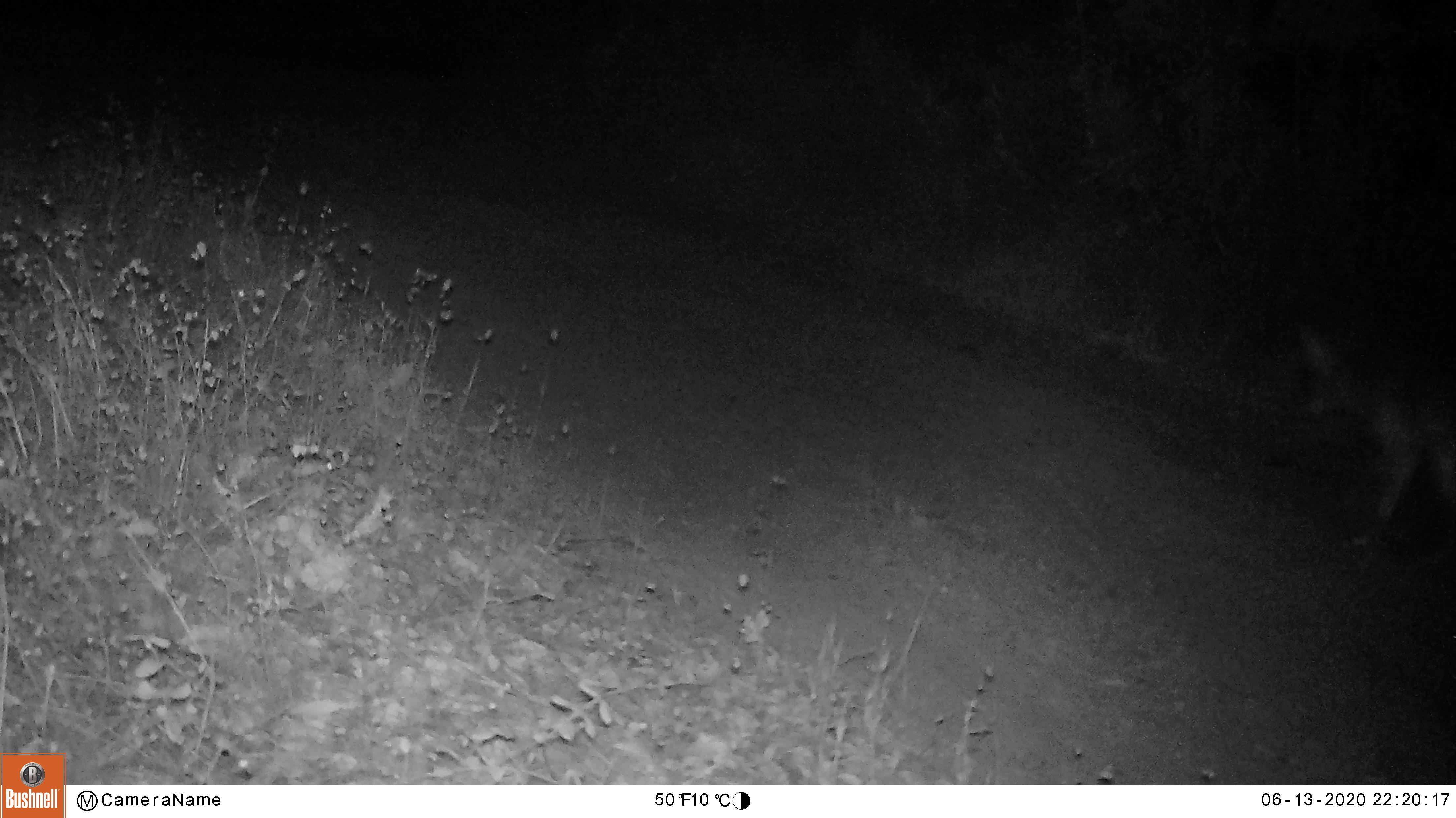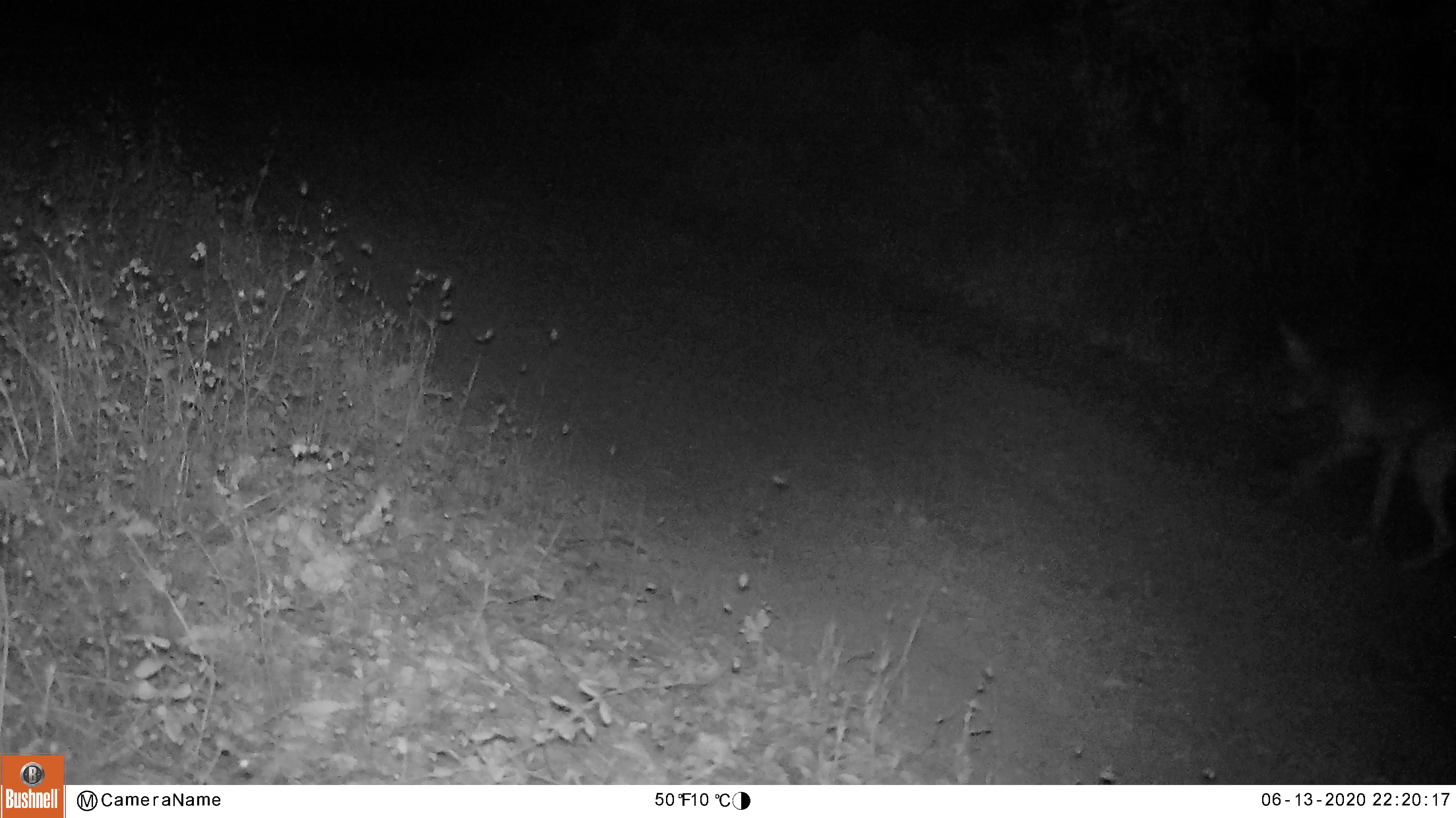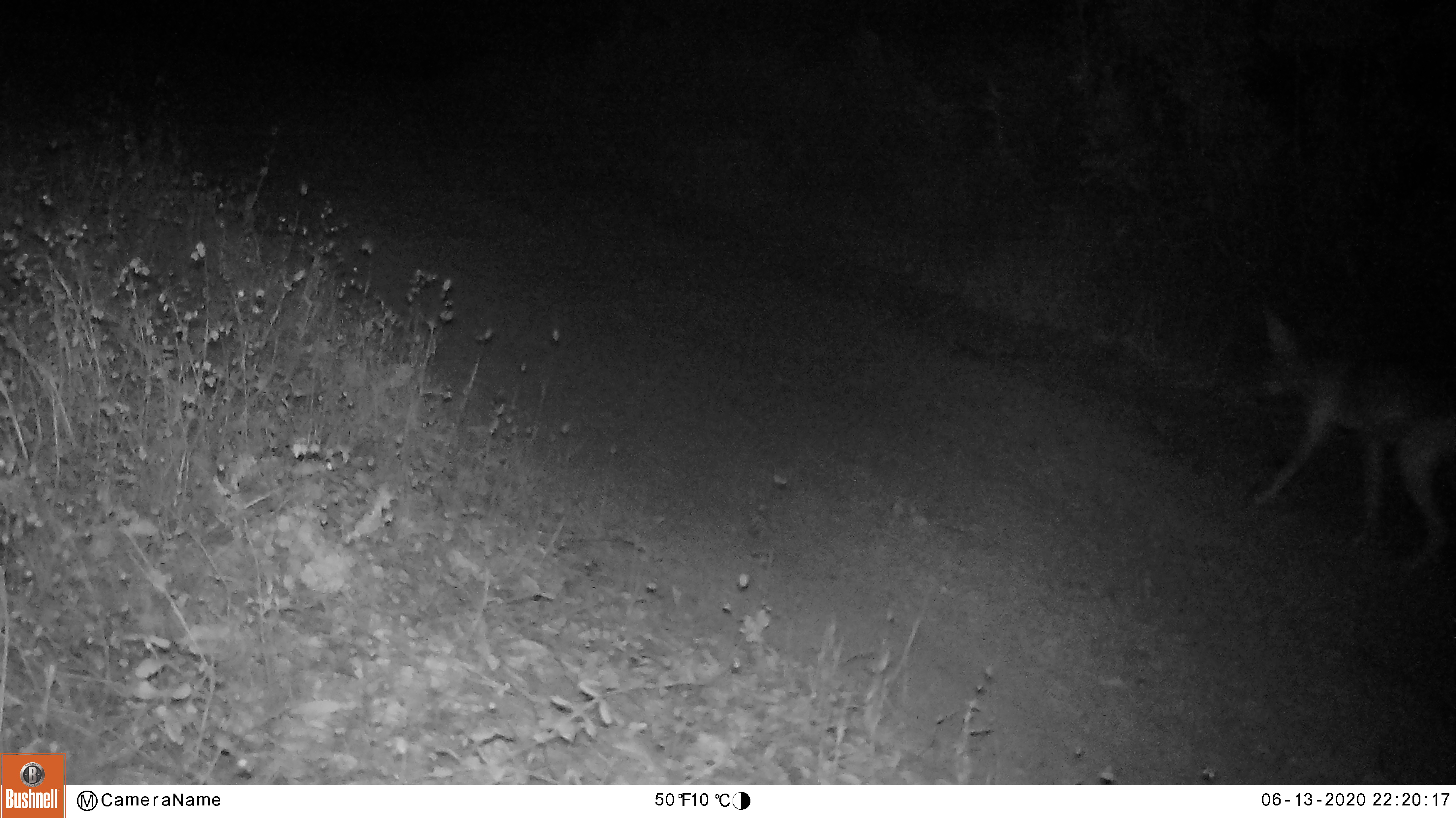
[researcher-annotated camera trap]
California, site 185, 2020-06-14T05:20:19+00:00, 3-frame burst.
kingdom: Animalia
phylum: Chordata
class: Mammalia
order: Carnivora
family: Canidae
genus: Canis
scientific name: Canis latrans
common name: coyote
Coyote (Canis latrans).